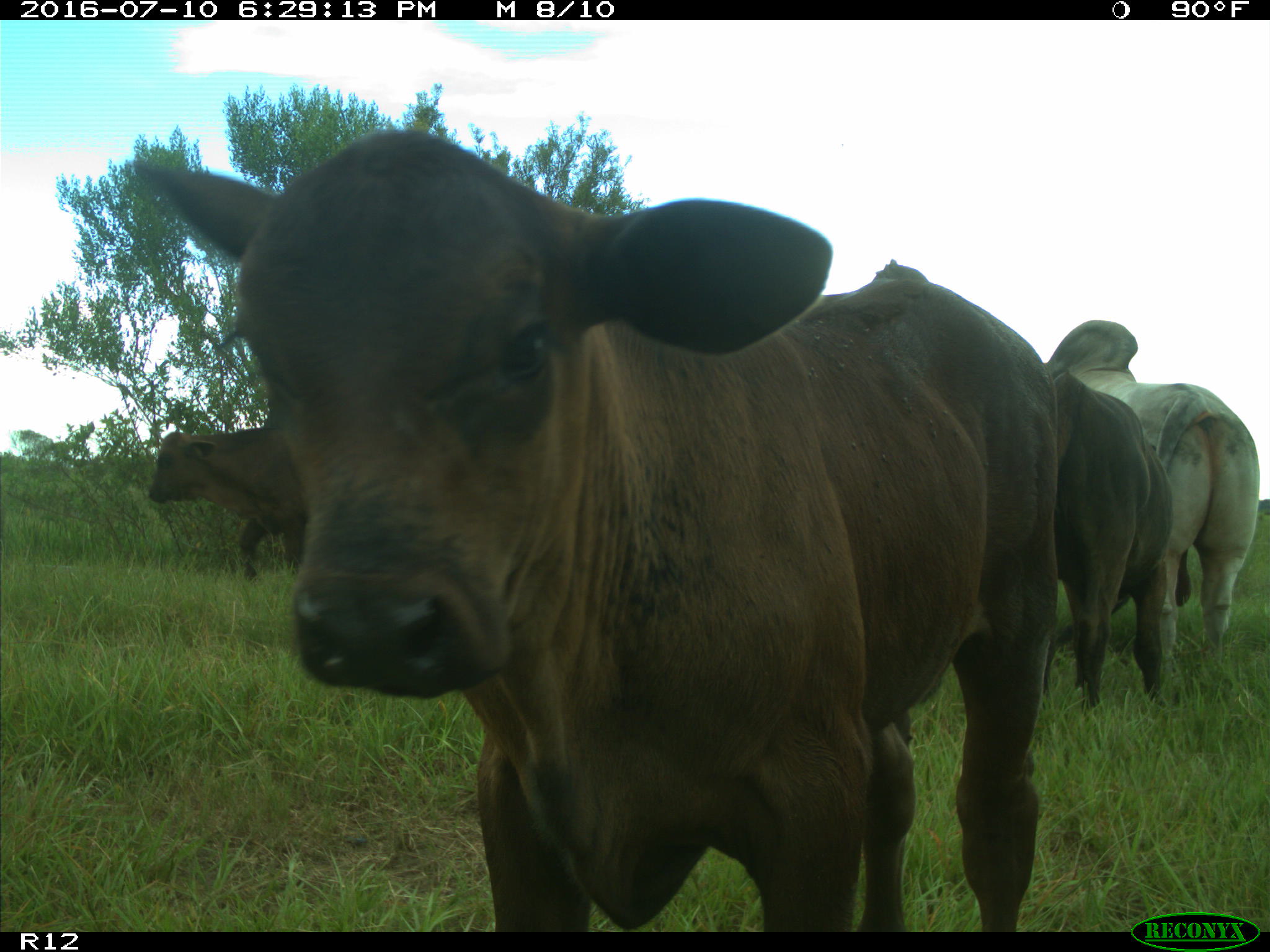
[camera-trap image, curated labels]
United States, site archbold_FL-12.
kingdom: Animalia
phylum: Chordata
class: Mammalia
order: Artiodactyla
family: Bovidae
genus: Bos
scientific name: Bos taurus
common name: domestic cow